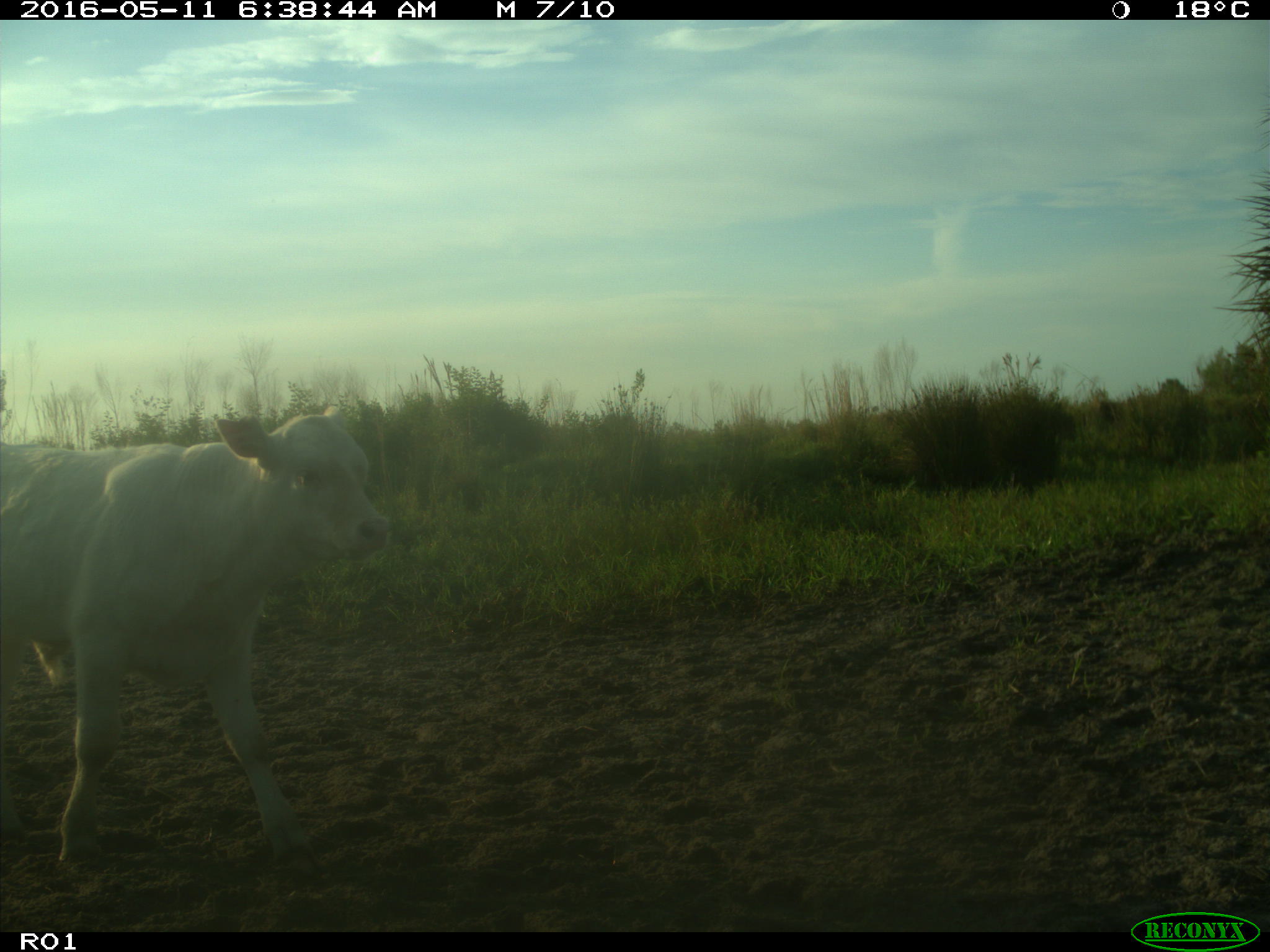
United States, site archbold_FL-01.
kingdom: Animalia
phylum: Chordata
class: Mammalia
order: Artiodactyla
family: Bovidae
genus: Bos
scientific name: Bos taurus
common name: domestic cow